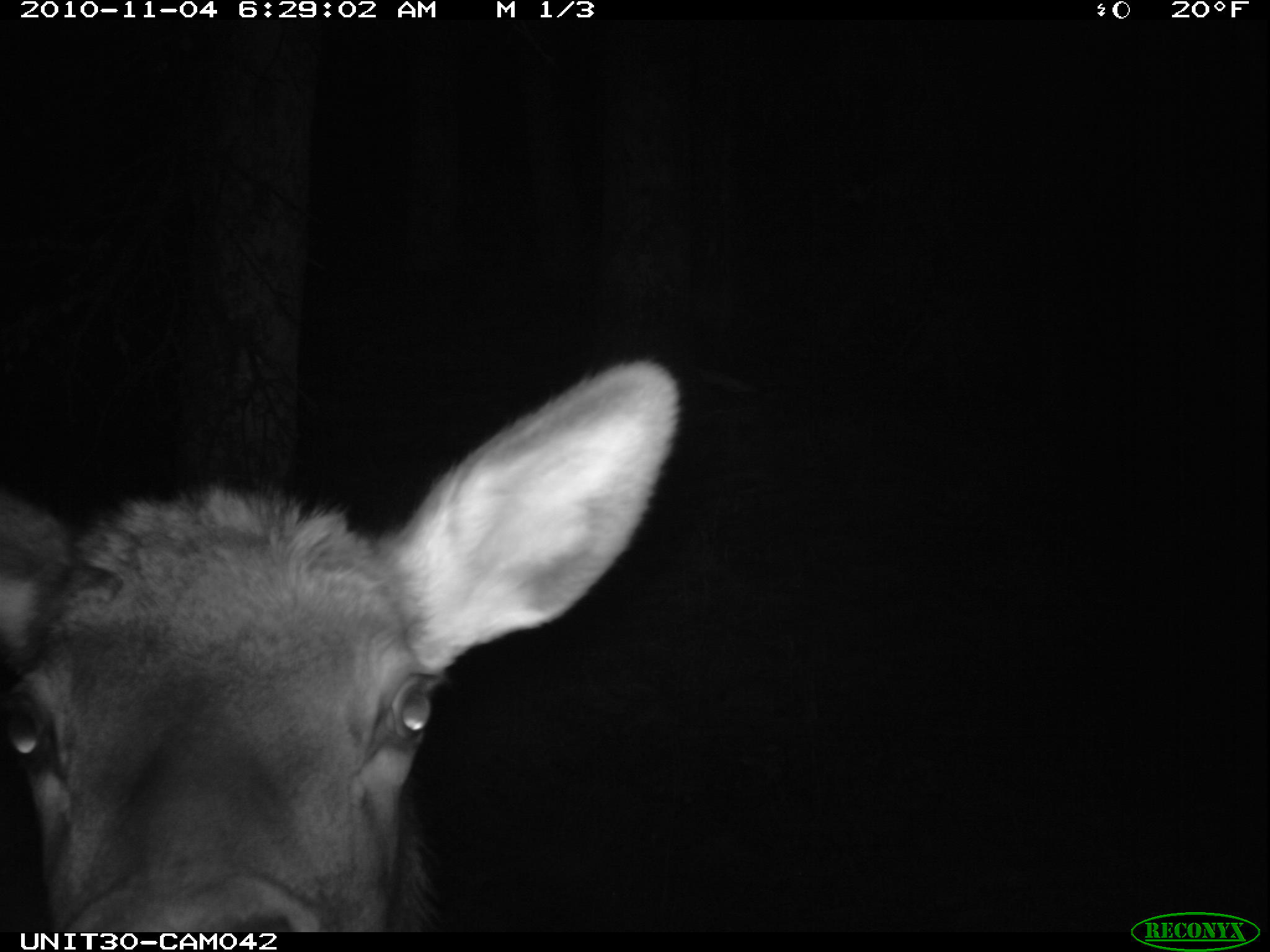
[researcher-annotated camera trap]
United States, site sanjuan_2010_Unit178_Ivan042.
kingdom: Animalia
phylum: Chordata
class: Mammalia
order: Artiodactyla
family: Cervidae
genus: Cervus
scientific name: Cervus elaphus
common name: red deer